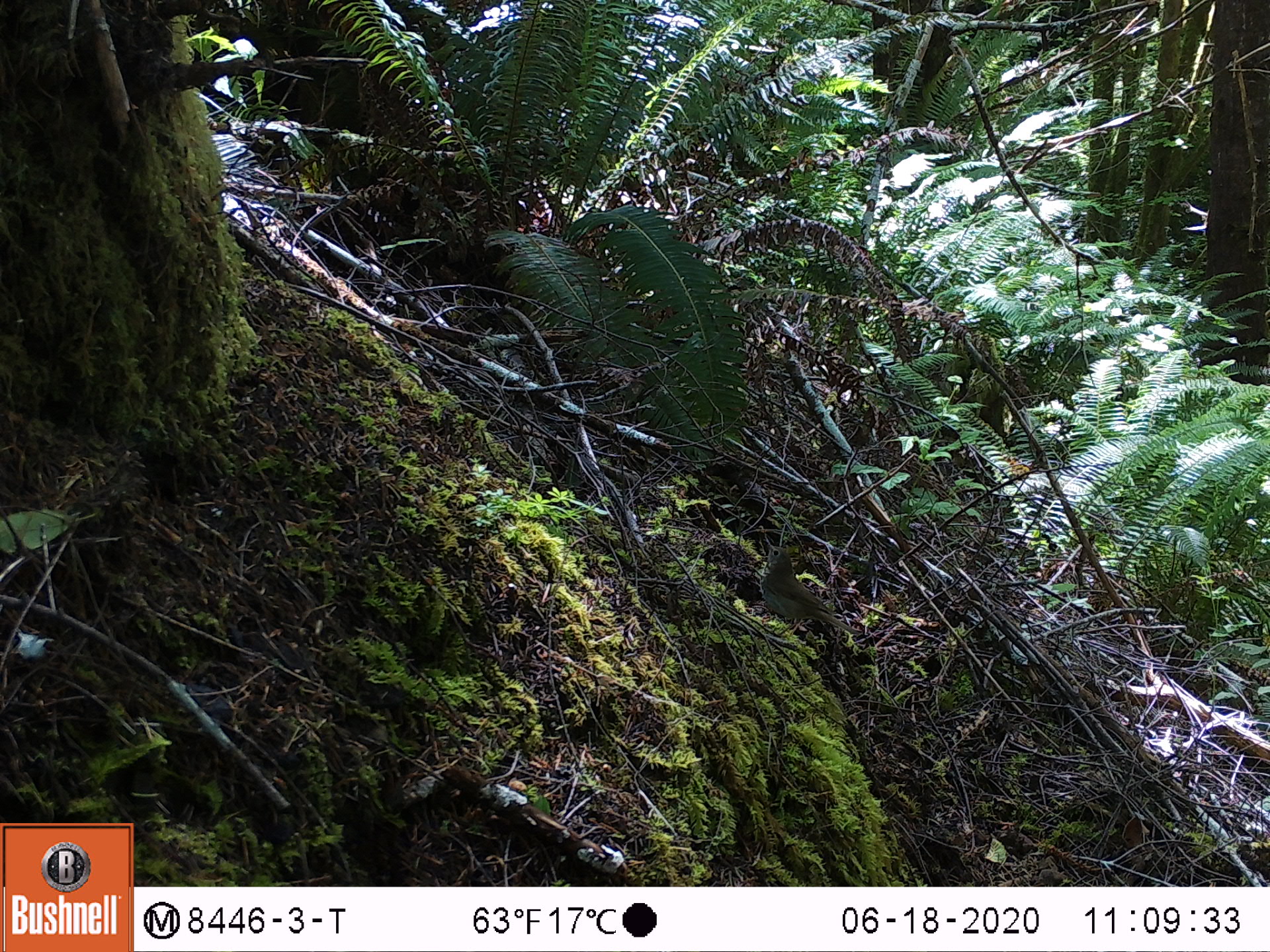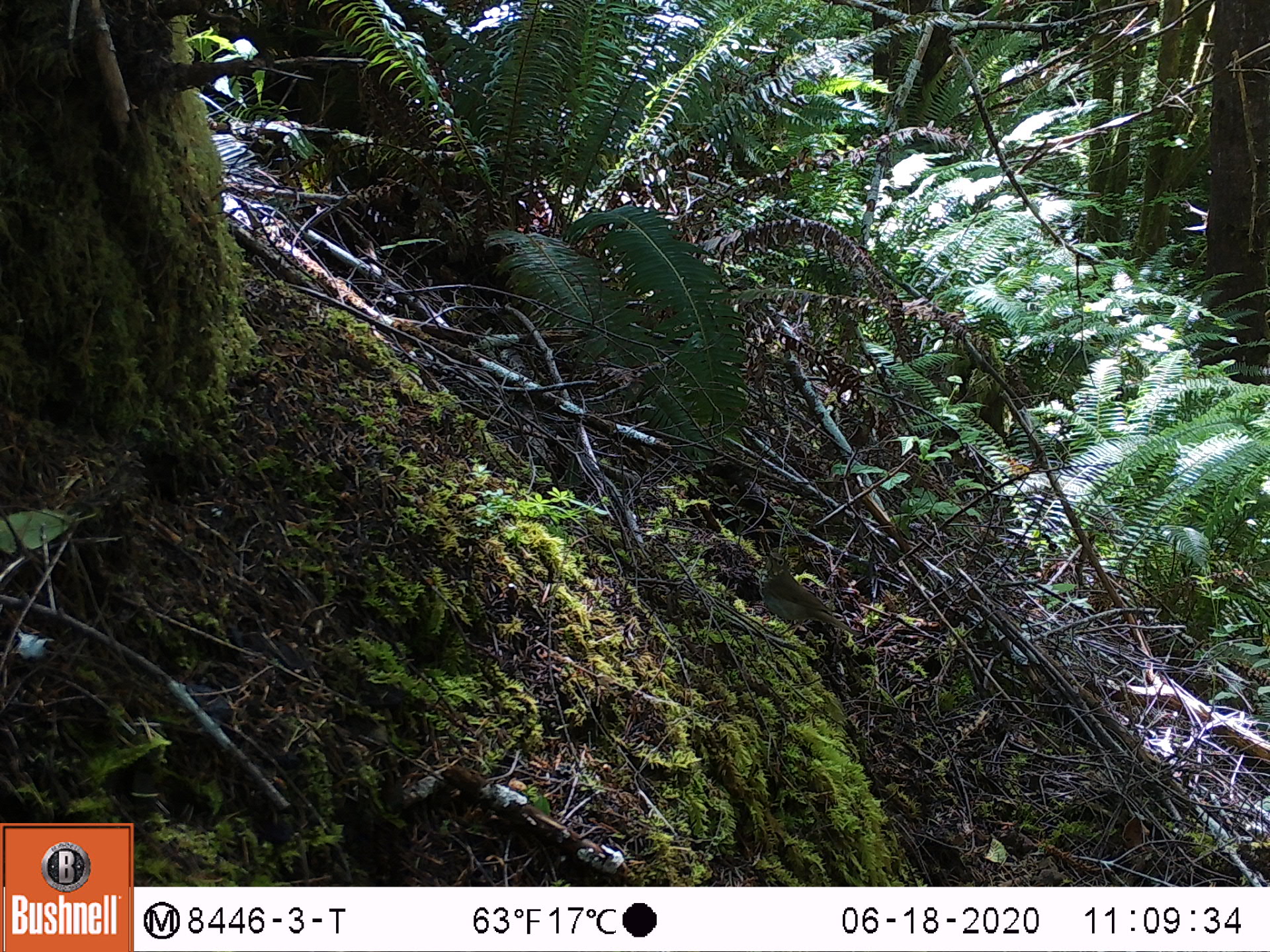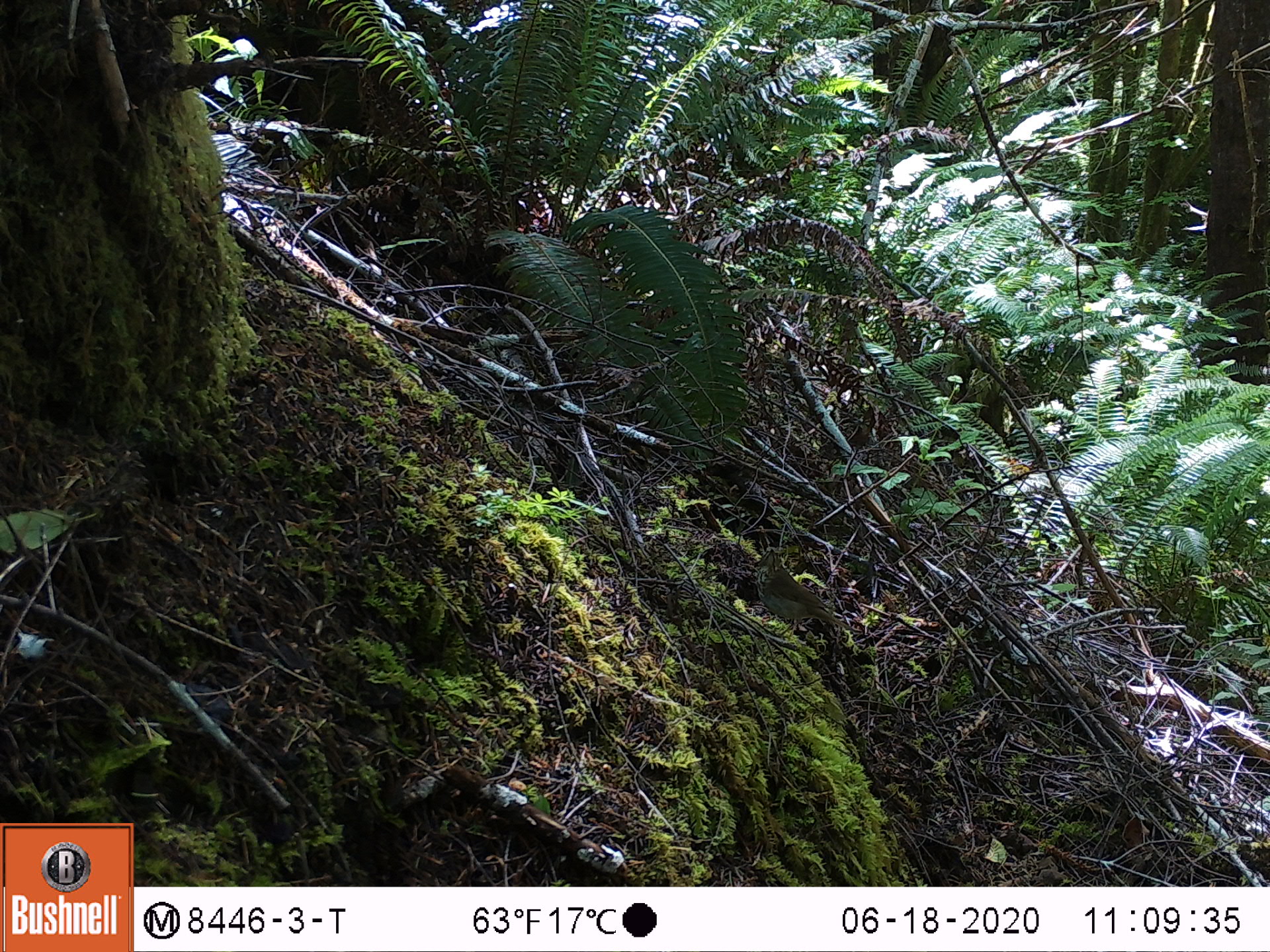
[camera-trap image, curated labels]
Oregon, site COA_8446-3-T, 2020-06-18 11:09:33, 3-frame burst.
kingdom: Animalia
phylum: Chordata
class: Aves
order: Passeriformes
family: Turdidae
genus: Catharus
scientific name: Catharus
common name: brown thrushes and nightingale-thrushes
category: catharus species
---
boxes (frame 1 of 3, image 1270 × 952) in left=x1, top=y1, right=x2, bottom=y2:
catharus species: left=755, top=535, right=866, bottom=643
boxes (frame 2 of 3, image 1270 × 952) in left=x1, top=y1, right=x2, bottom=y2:
catharus species: left=753, top=547, right=865, bottom=639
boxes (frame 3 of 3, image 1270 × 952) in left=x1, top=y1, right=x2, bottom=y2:
catharus species: left=751, top=544, right=866, bottom=643